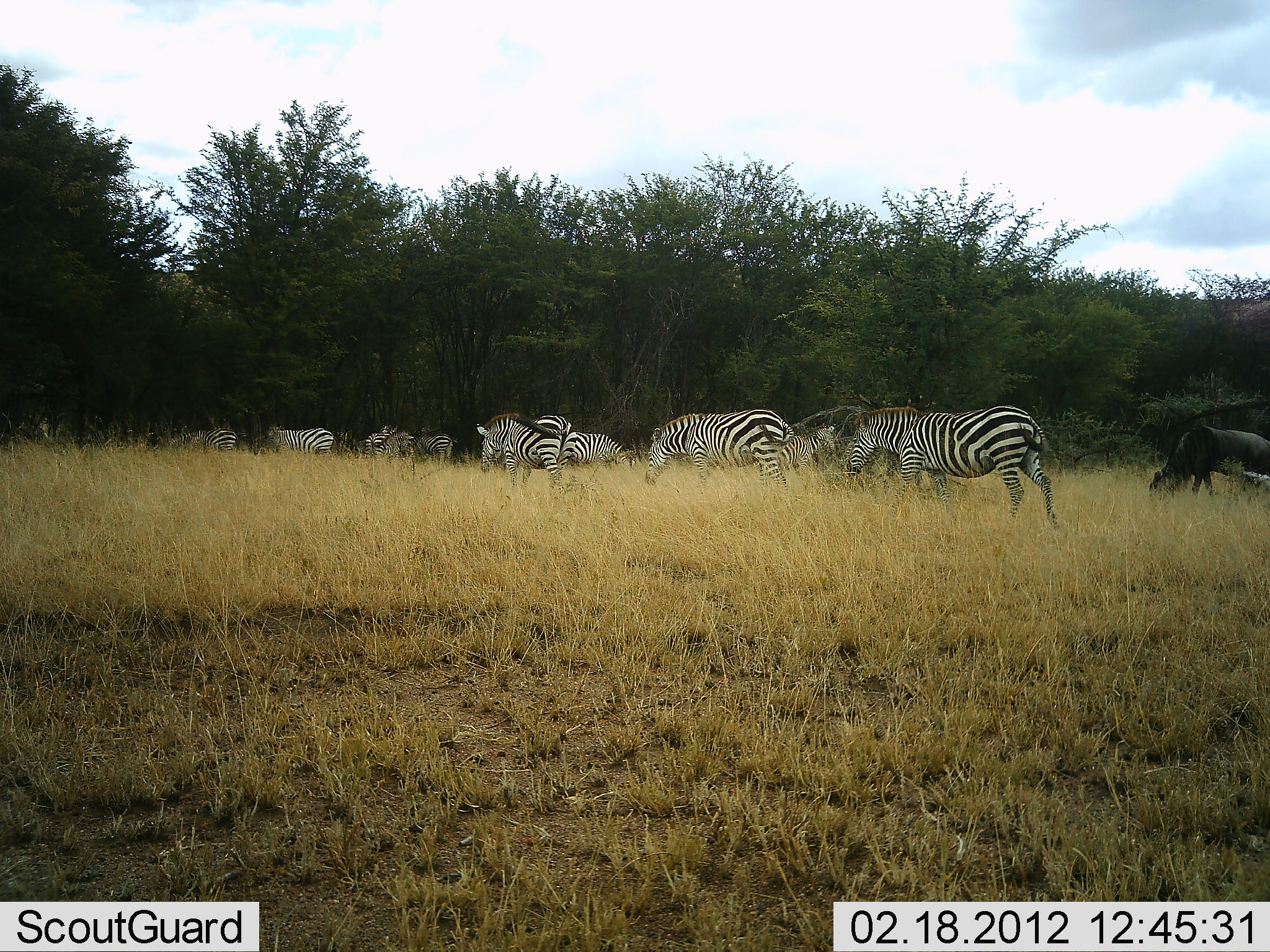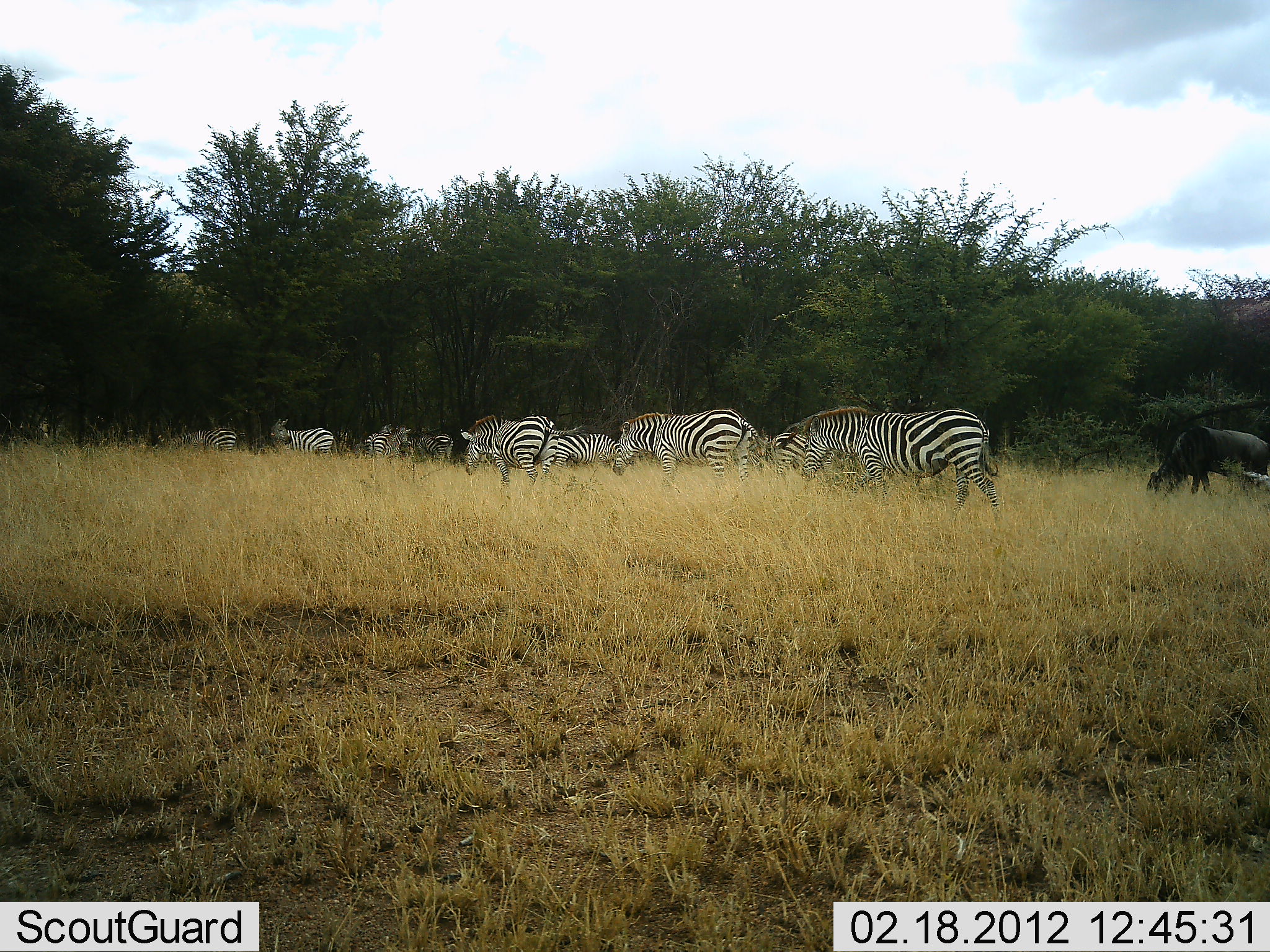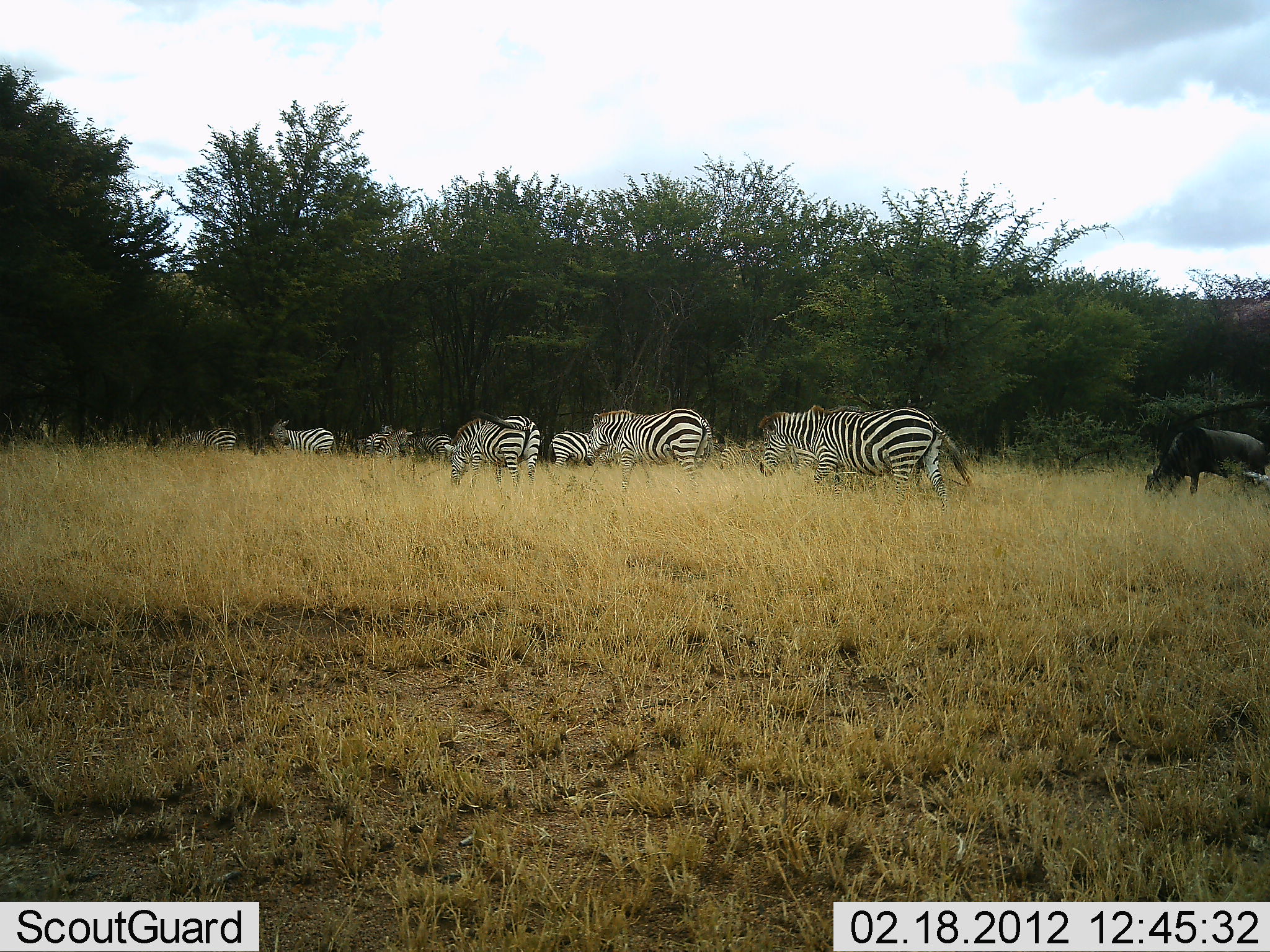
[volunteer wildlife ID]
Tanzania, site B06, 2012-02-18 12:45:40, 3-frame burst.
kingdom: Animalia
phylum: Chordata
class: Mammalia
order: Artiodactyla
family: Bovidae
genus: Connochaetes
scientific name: Connochaetes taurinus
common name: blue wildebeest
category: wildebeest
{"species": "wildebeest (blue wildebeest) (Connochaetes taurinus)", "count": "1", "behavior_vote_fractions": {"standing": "21%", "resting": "0%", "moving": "11%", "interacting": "0%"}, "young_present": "0%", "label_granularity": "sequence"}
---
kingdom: Animalia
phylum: Chordata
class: Mammalia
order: Perissodactyla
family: Equidae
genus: Equus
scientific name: Equus quagga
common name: plains zebra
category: zebra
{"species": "zebra (plains zebra) (Equus quagga)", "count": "10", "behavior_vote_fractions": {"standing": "33%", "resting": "0%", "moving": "87%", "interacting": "0%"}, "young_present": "0%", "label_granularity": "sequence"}